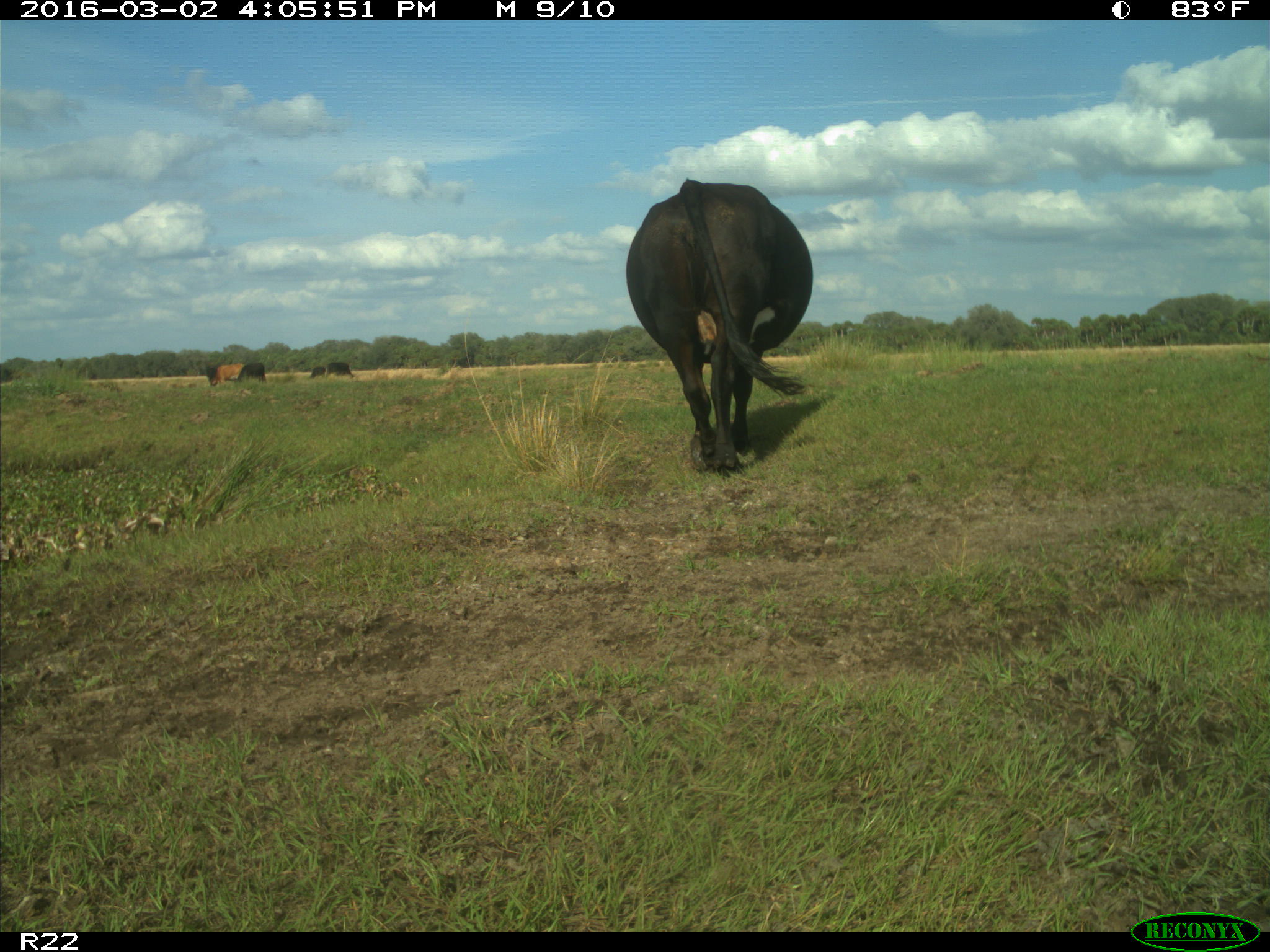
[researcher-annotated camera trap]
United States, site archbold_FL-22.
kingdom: Animalia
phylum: Chordata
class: Mammalia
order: Artiodactyla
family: Bovidae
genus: Bos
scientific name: Bos taurus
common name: domestic cow